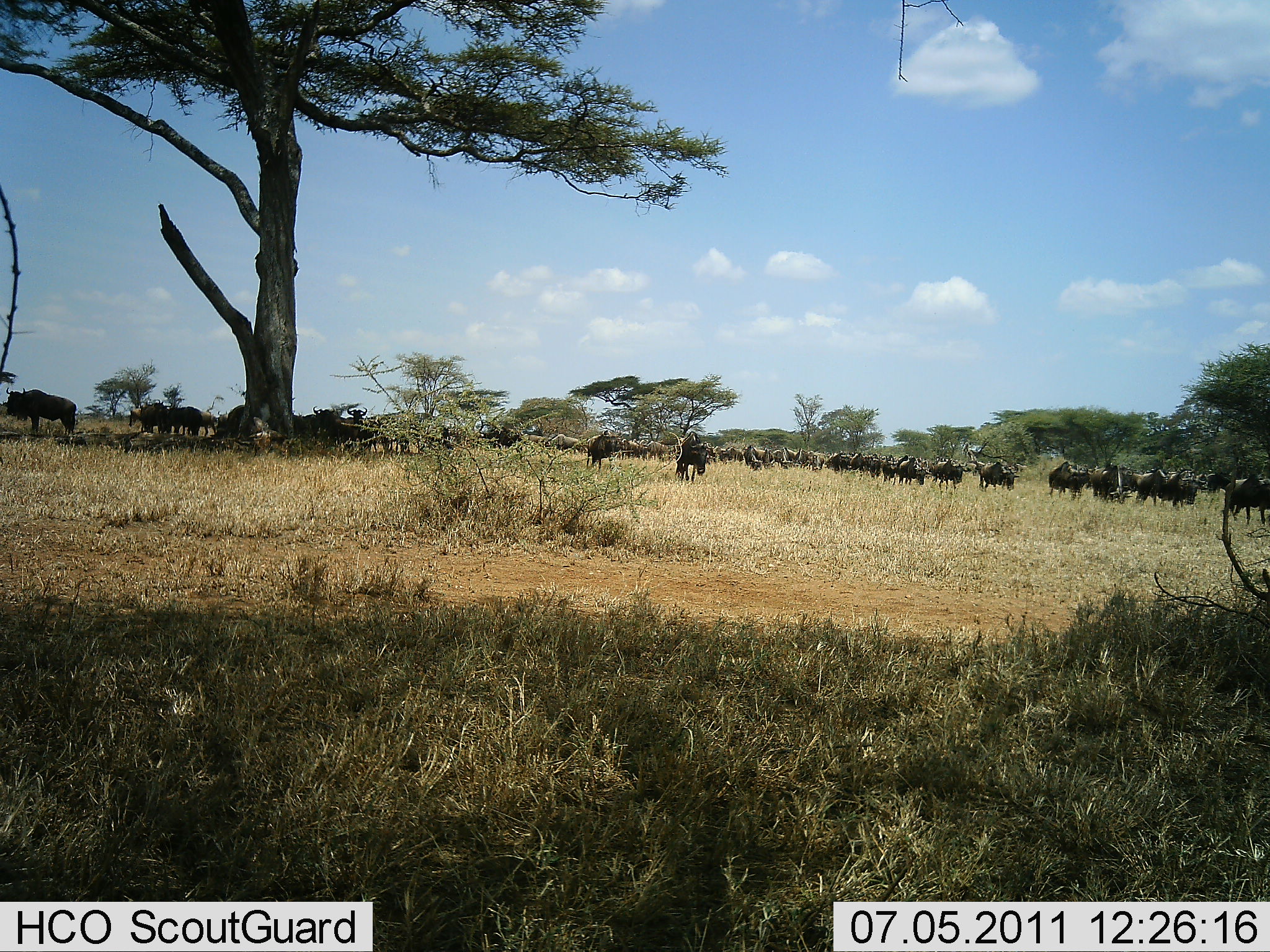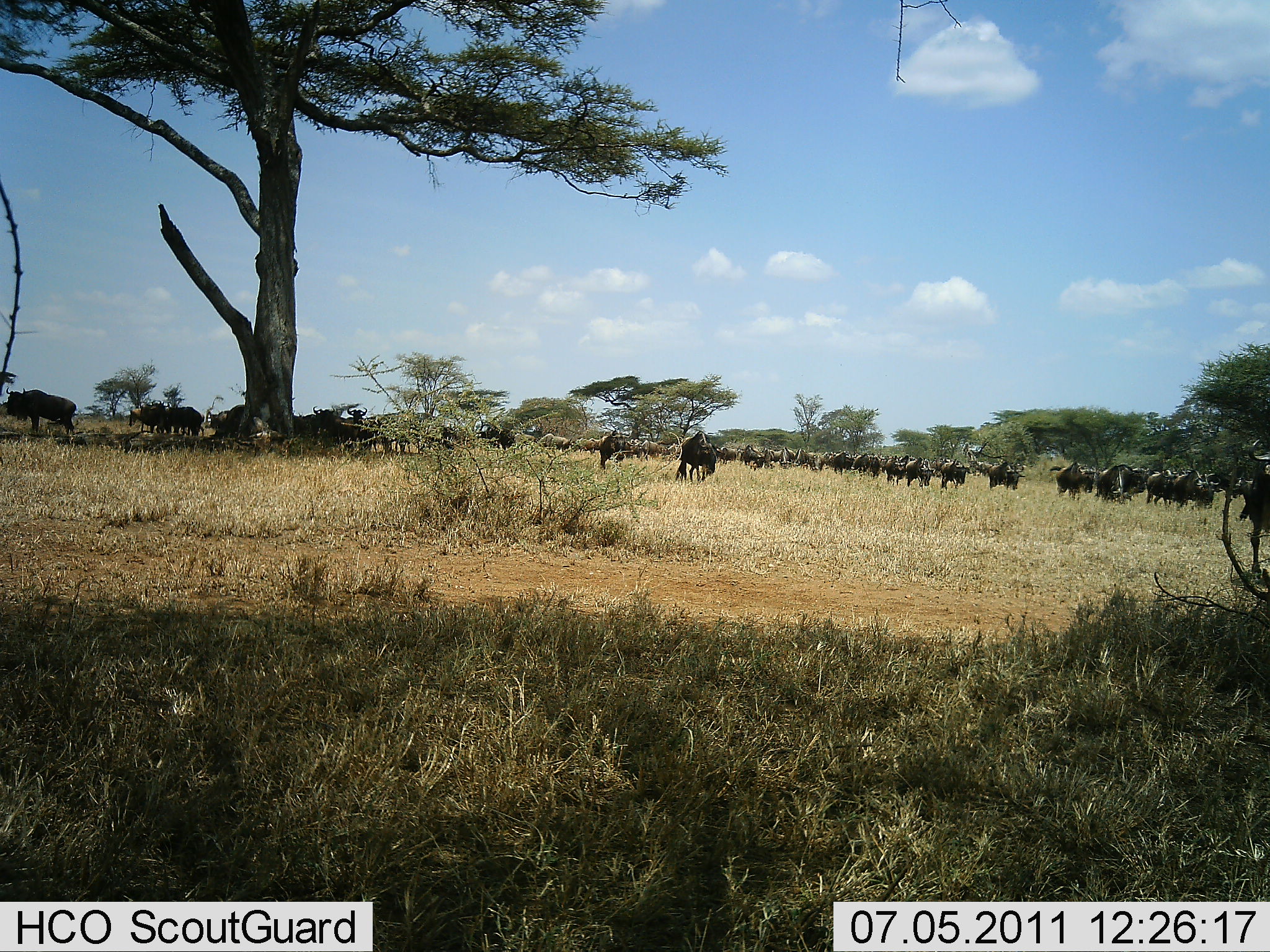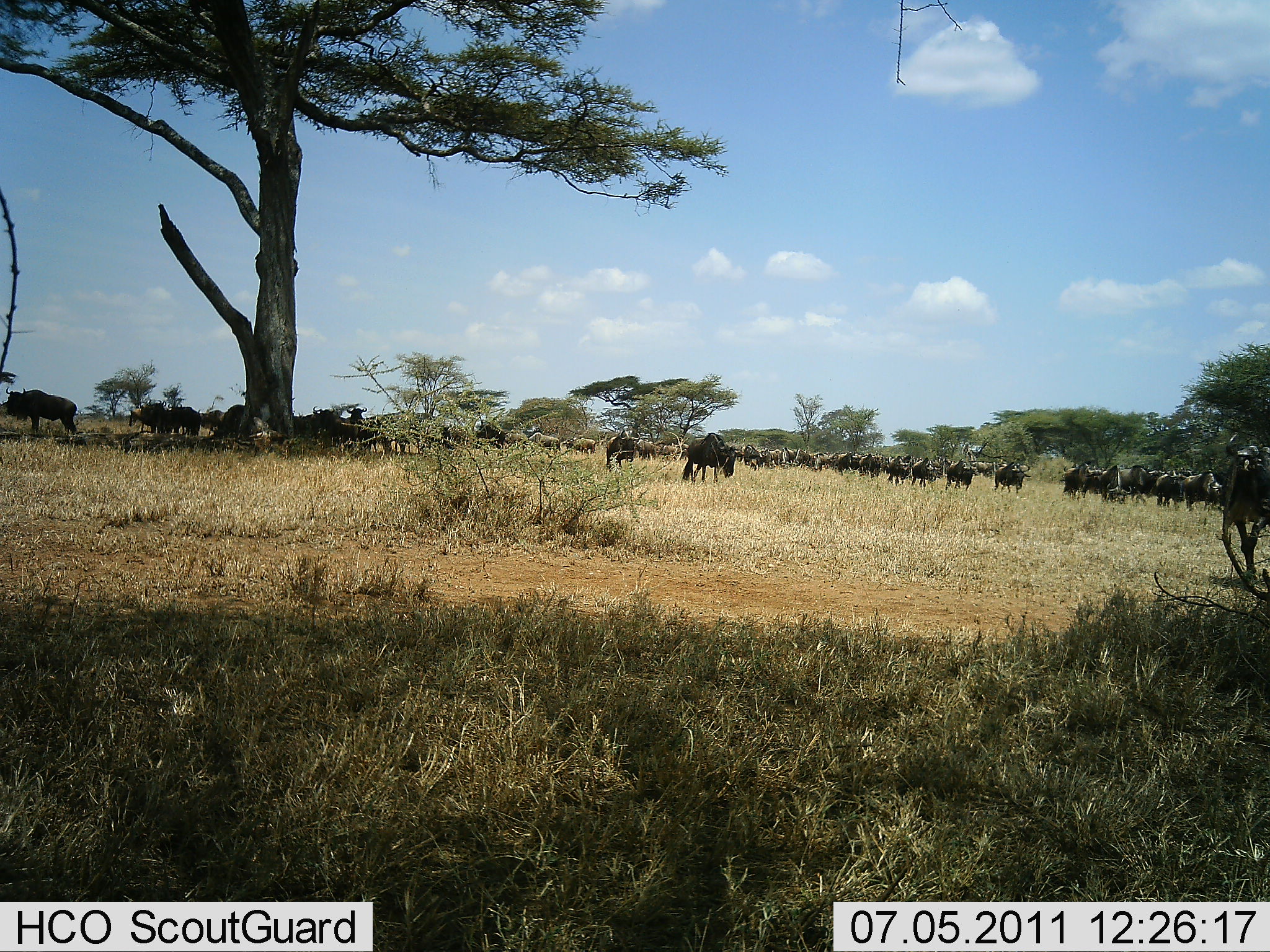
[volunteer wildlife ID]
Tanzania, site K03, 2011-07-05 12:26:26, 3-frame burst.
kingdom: Animalia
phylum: Chordata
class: Mammalia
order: Artiodactyla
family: Bovidae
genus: Connochaetes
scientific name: Connochaetes taurinus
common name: blue wildebeest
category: wildebeest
Wildebeest (blue wildebeest) (Connochaetes taurinus), count 11-50. Behavior (volunteer vote fractions): standing 82%, resting 9%, moving 64%, interacting 0%. Young present (vote fraction): 0%. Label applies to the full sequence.